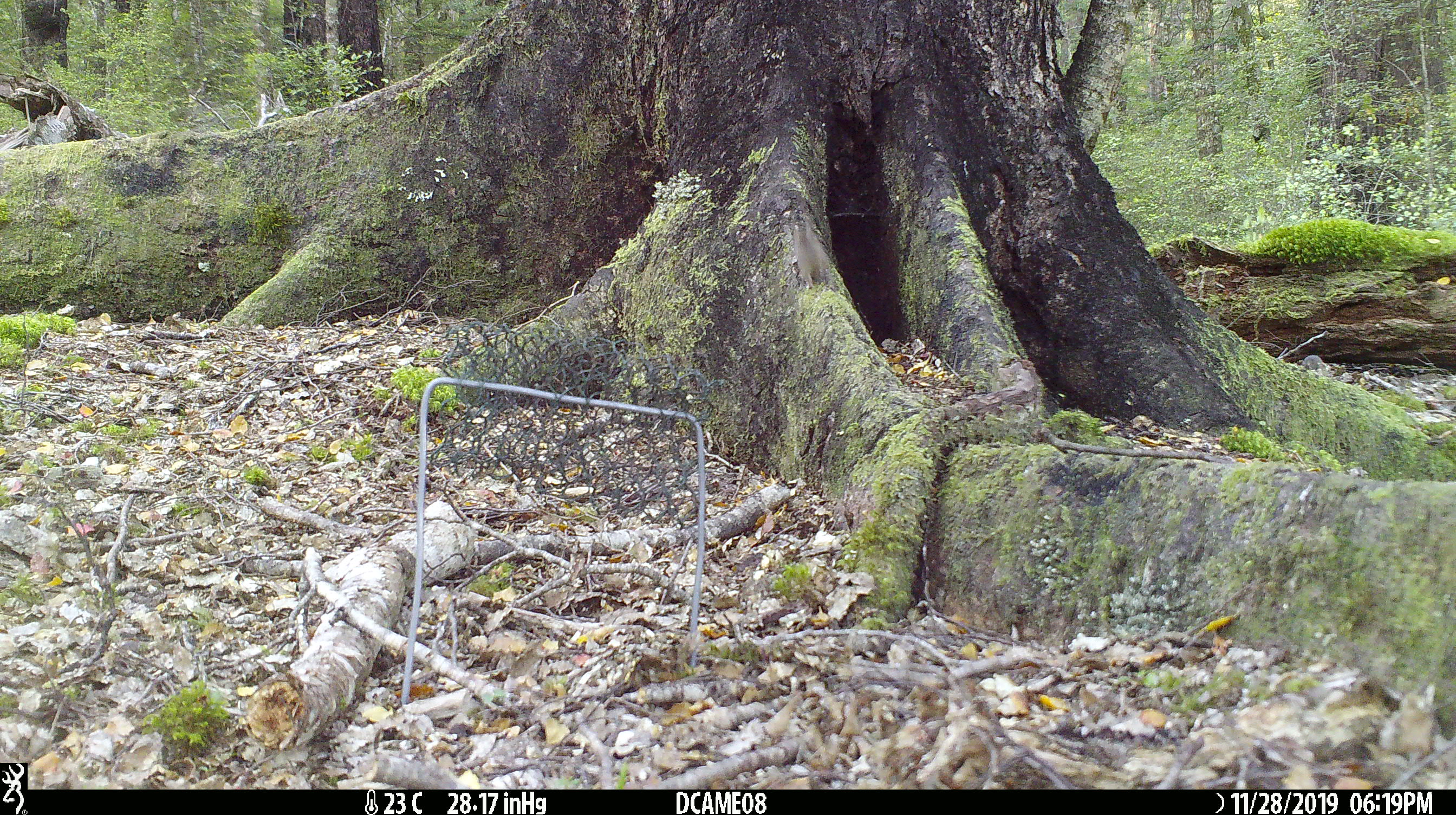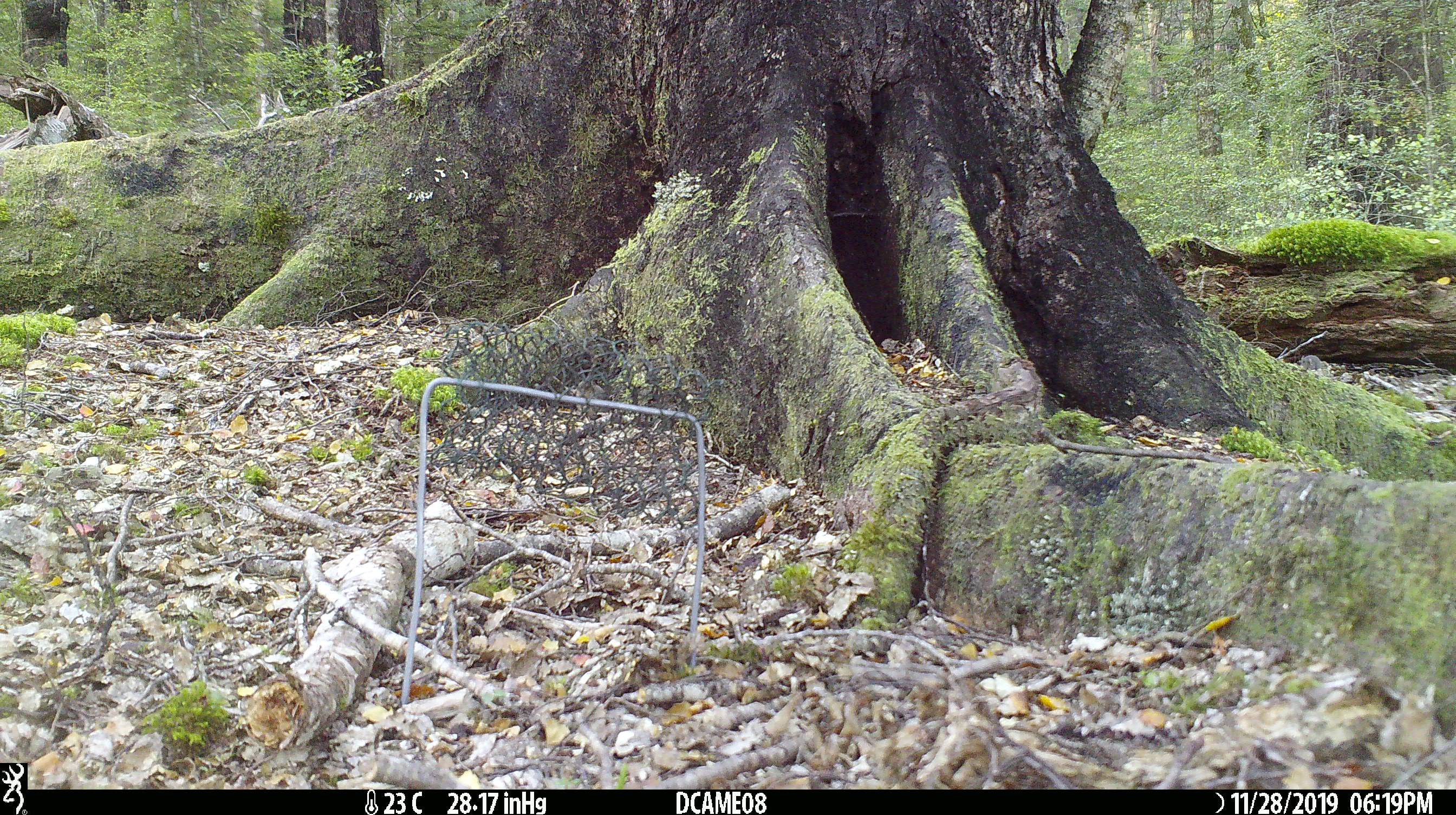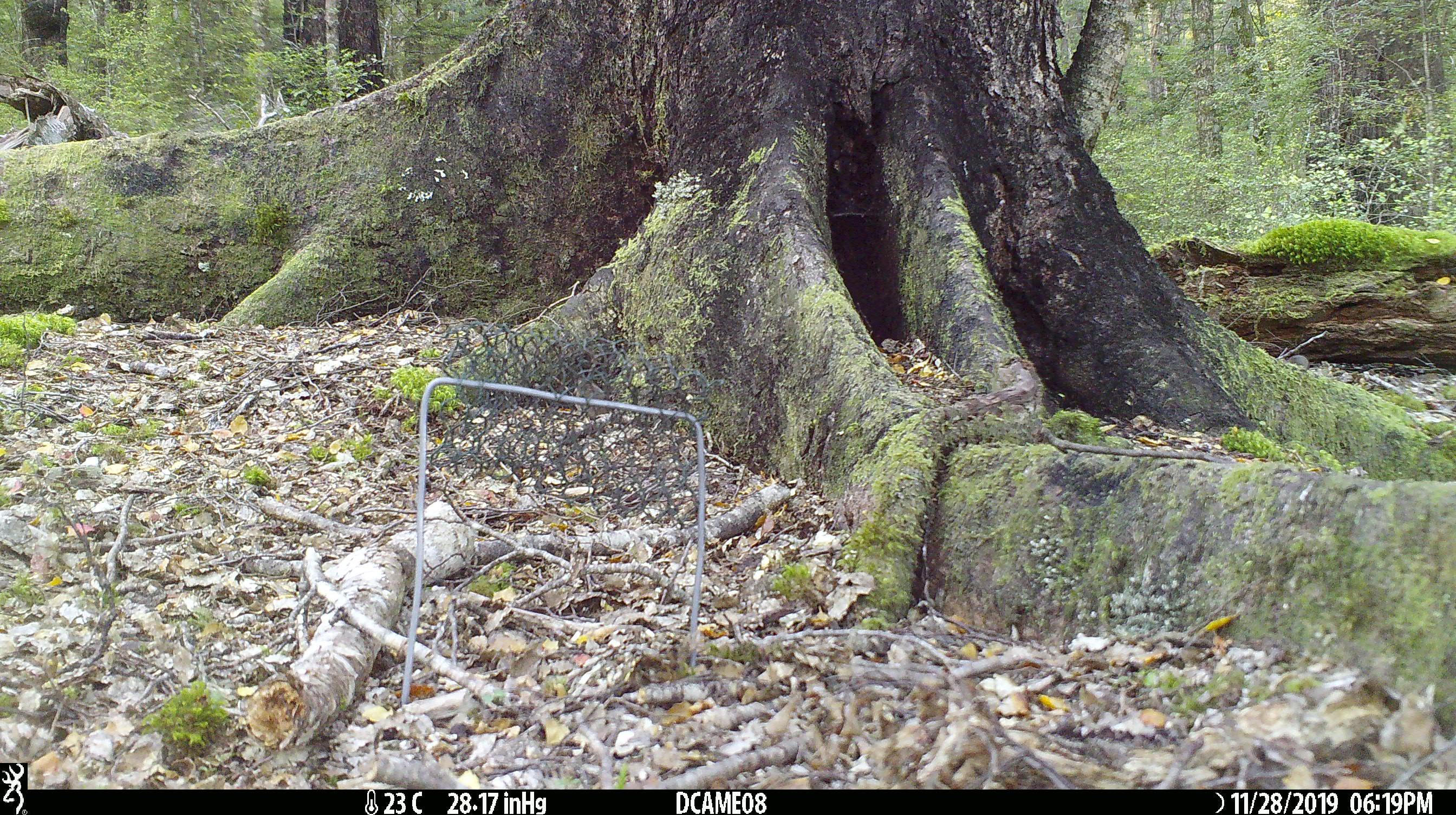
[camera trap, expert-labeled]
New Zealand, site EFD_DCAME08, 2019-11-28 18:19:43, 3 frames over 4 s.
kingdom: Animalia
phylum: Chordata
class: Mammalia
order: Rodentia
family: Muridae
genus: Mus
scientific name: Mus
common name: mouse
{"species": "mouse (Mus)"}